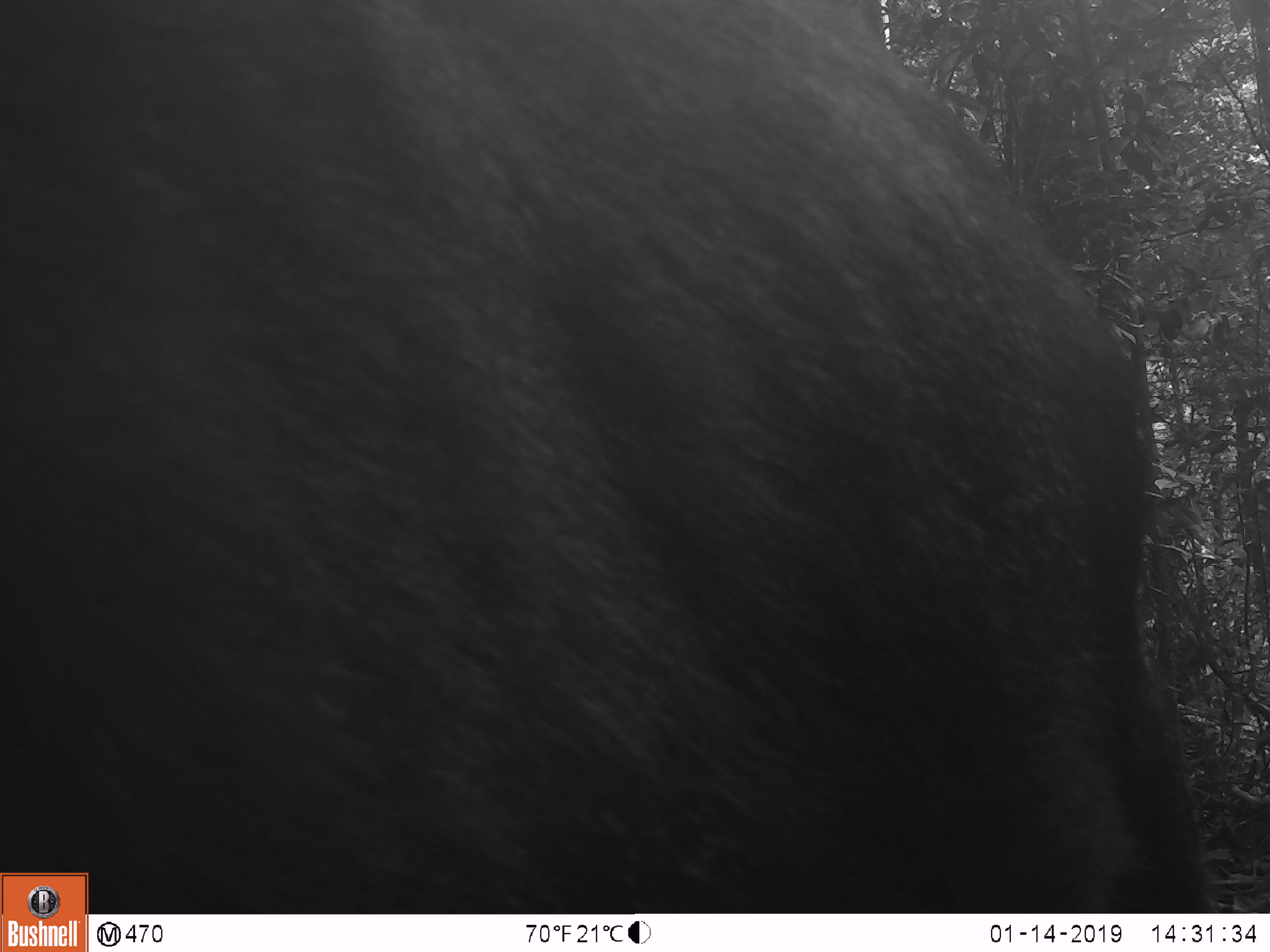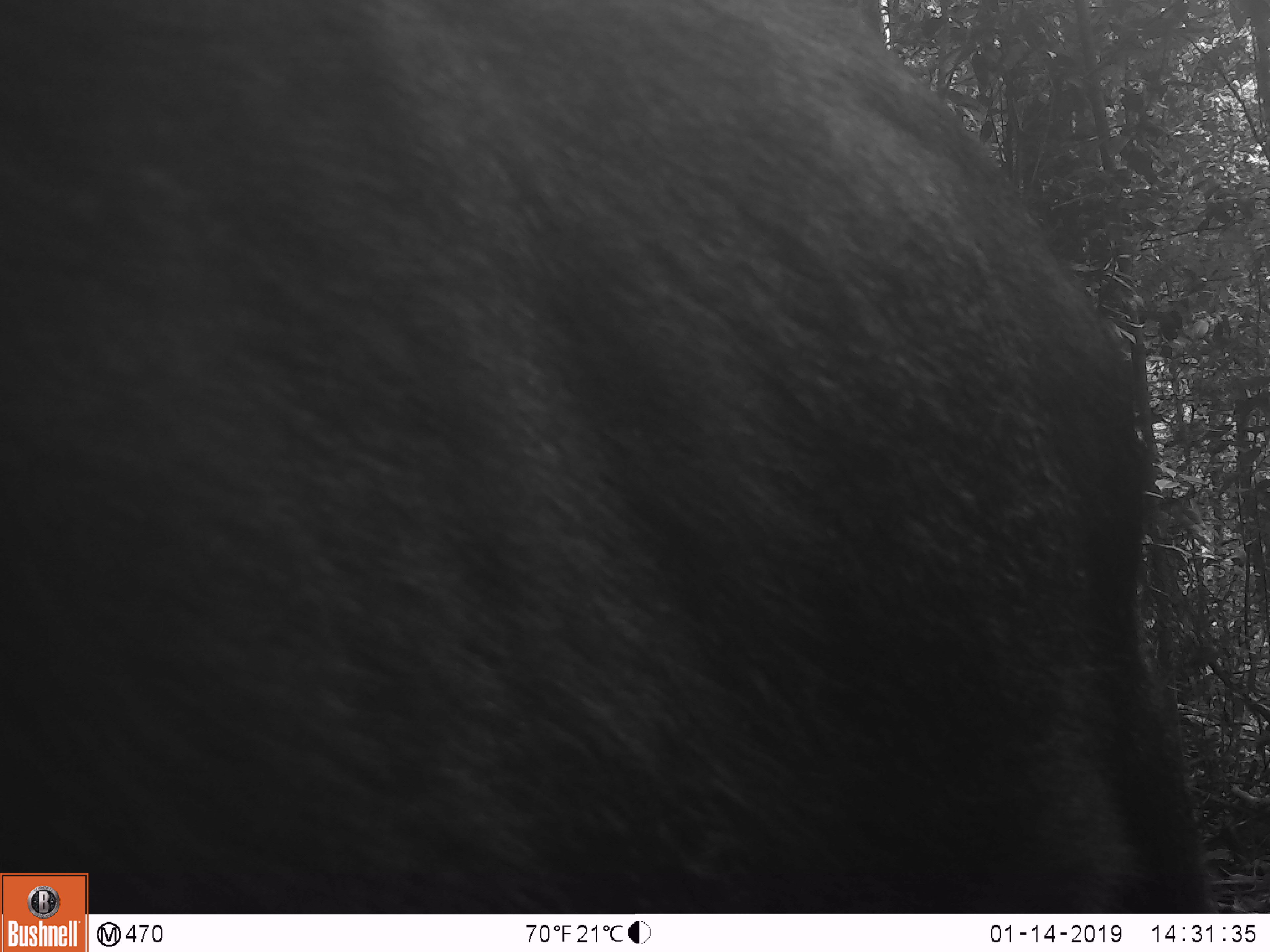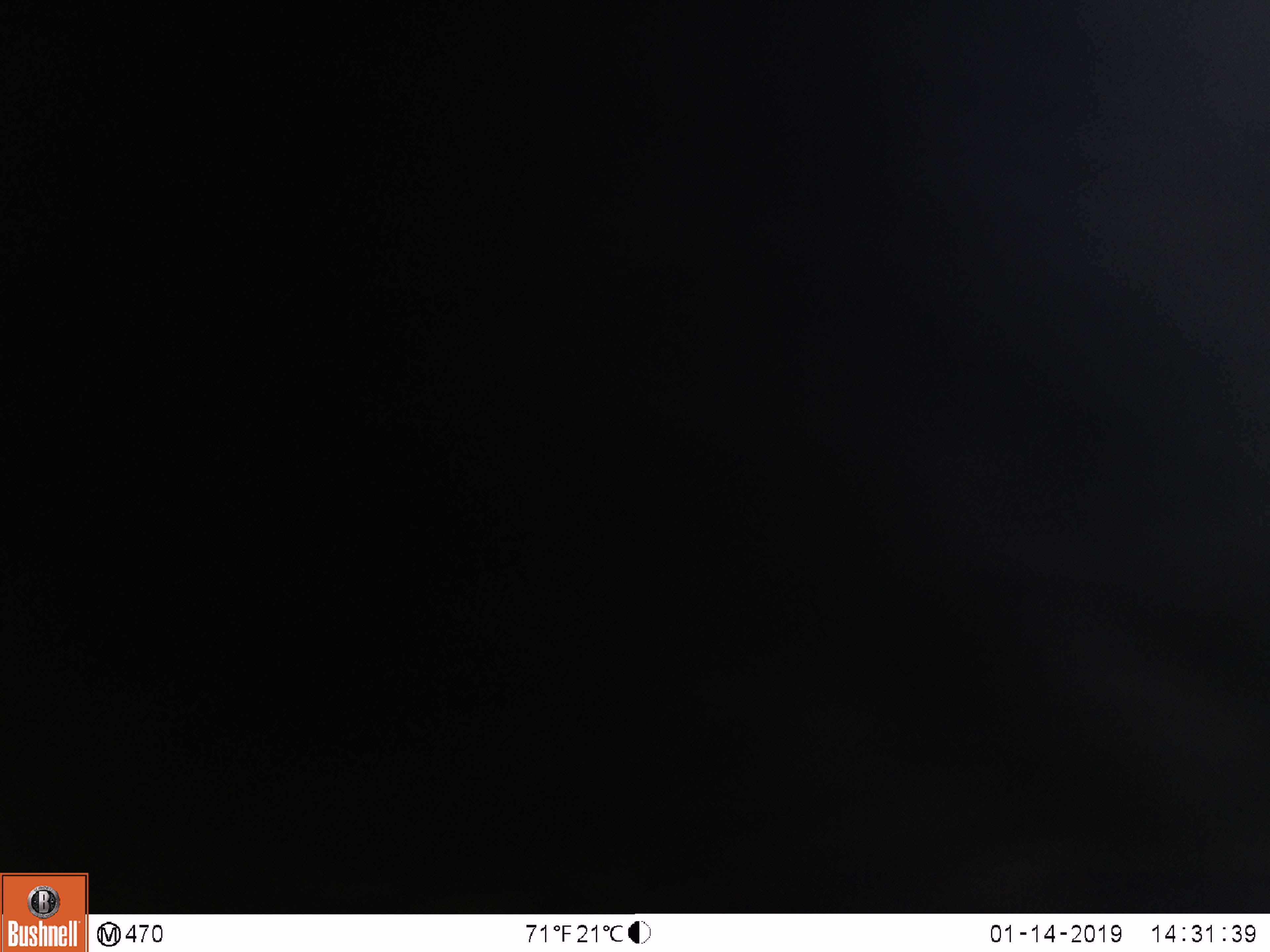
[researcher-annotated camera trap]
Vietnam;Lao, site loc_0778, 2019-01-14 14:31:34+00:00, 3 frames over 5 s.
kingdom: Animalia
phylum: Chordata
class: Mammalia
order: Artiodactyla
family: Bovidae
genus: Capricornis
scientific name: Capricornis sumatraensis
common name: chinese serow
Chinese serow (Capricornis sumatraensis). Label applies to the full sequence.